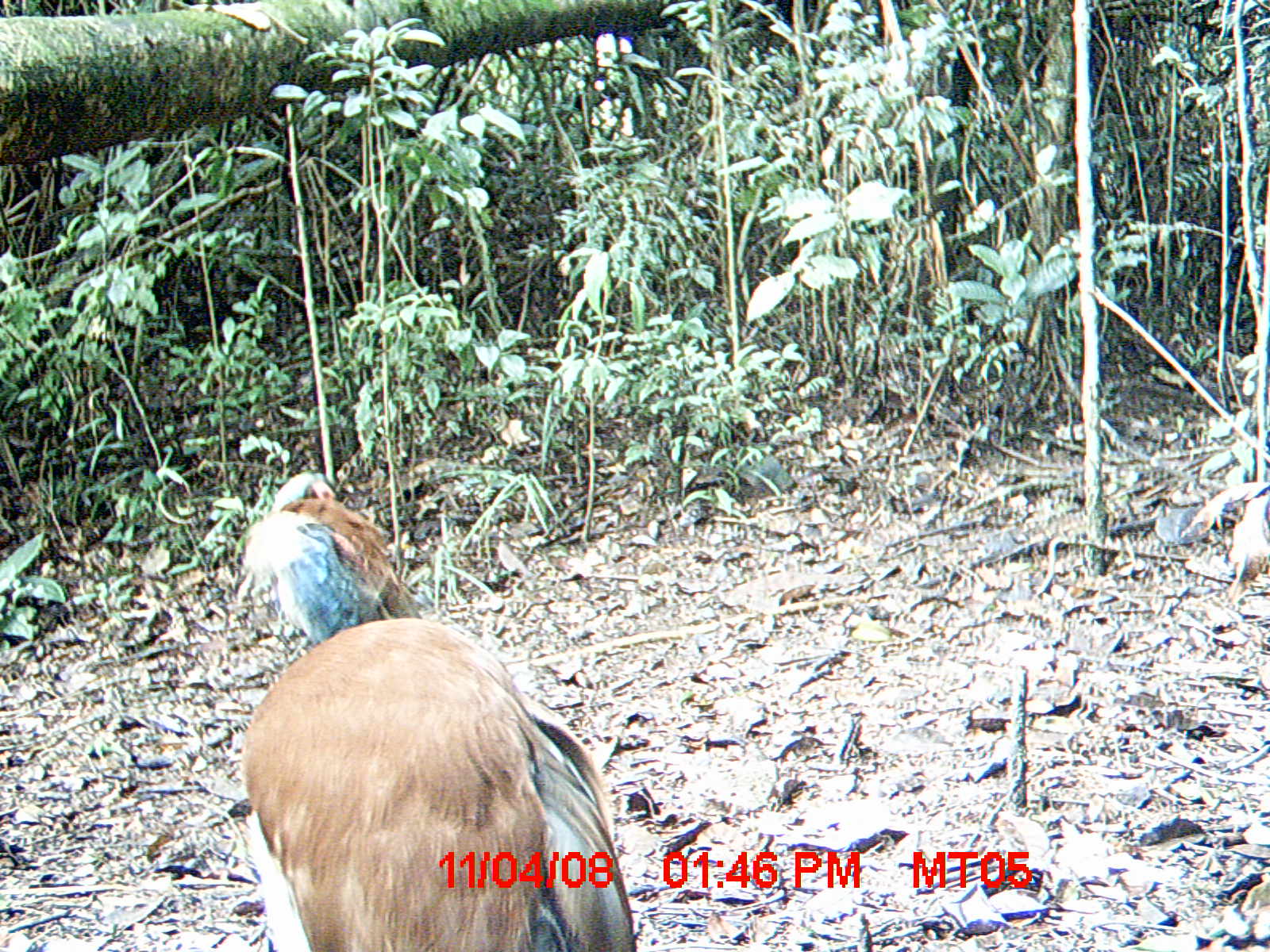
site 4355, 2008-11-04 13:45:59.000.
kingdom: Animalia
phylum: Chordata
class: Aves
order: Cuculiformes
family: Cuculidae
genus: Coua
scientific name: Coua serriana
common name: red-breasted coua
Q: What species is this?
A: Coua serriana (red-breasted coua).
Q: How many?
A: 2.